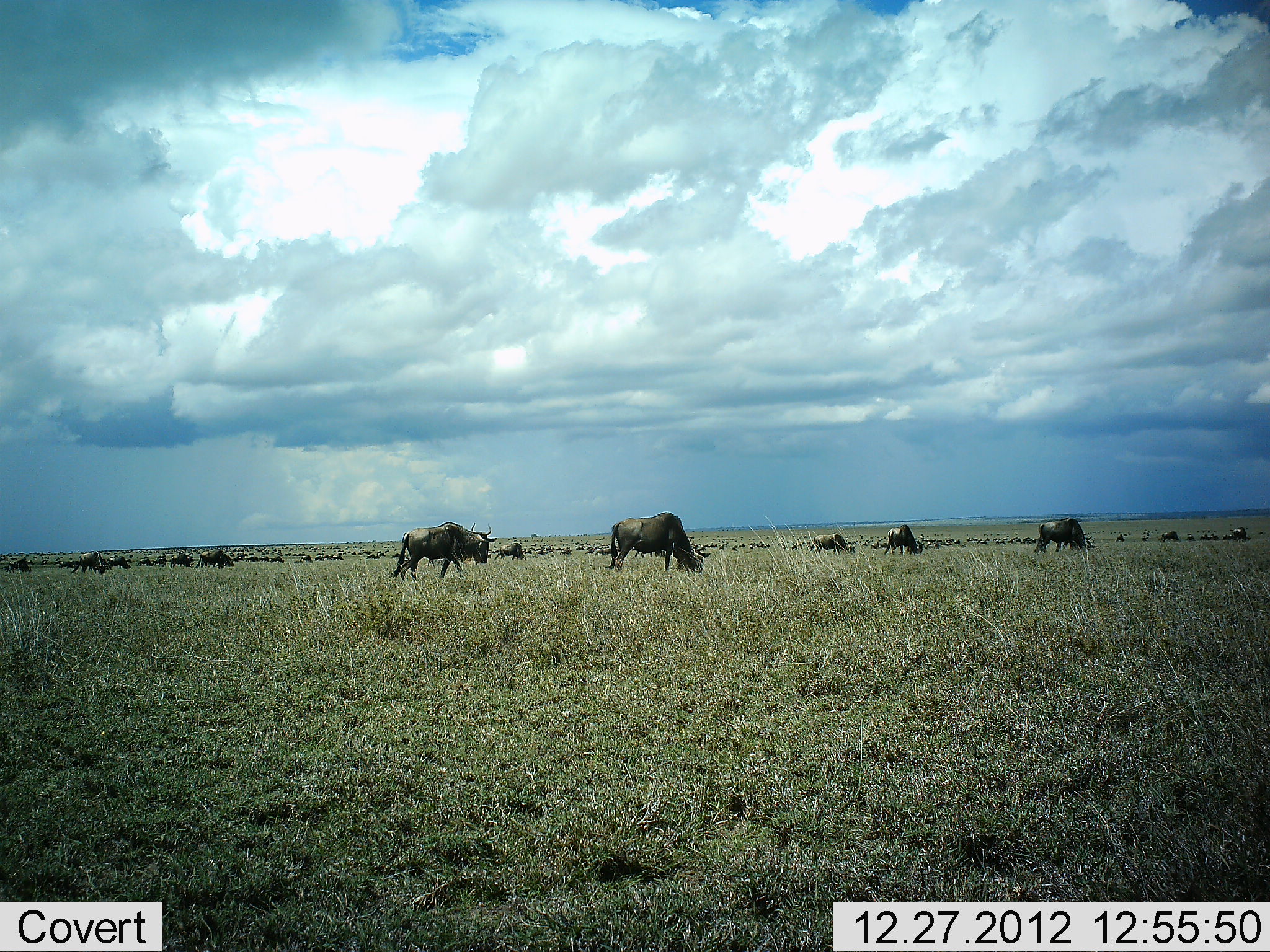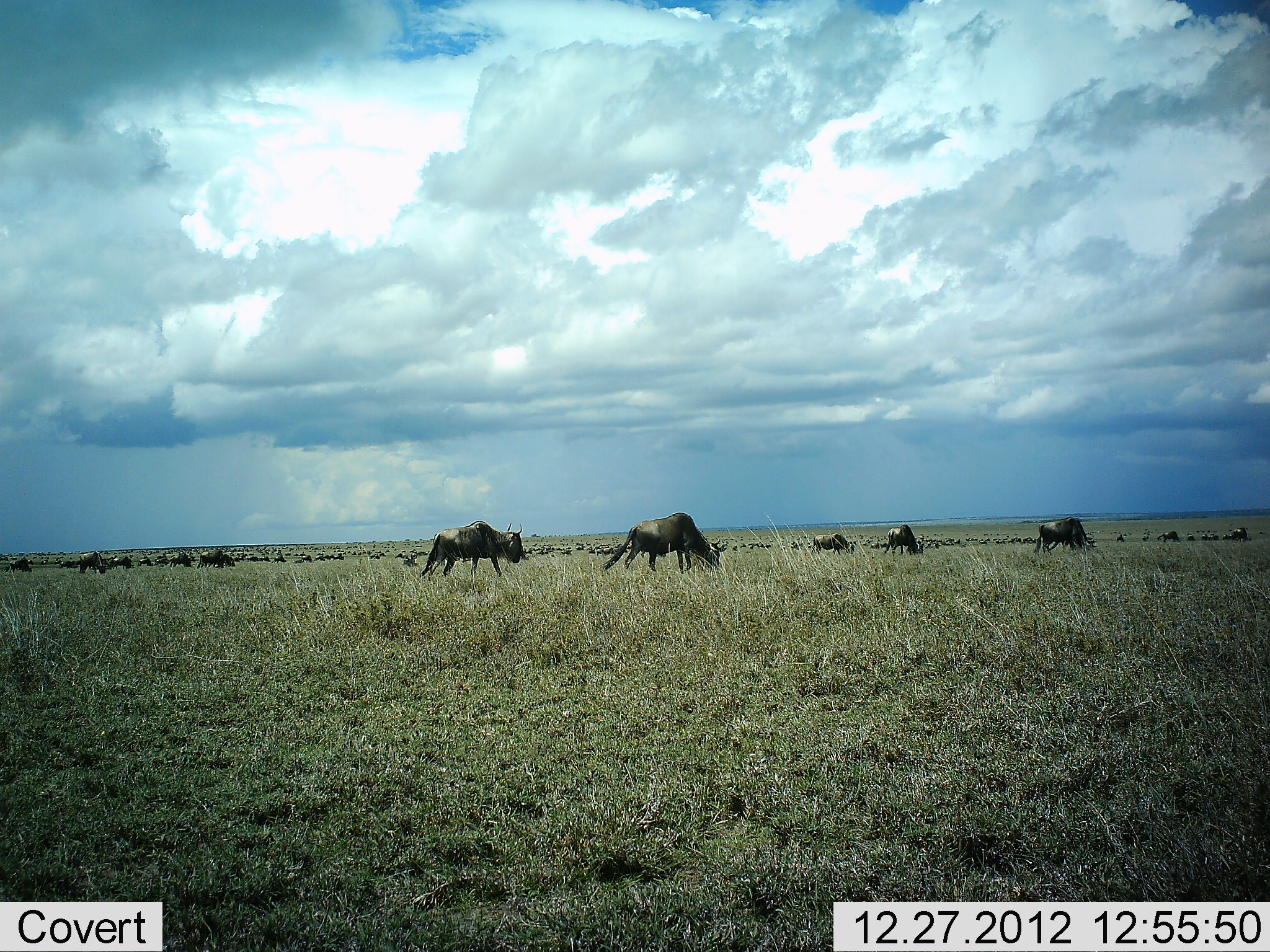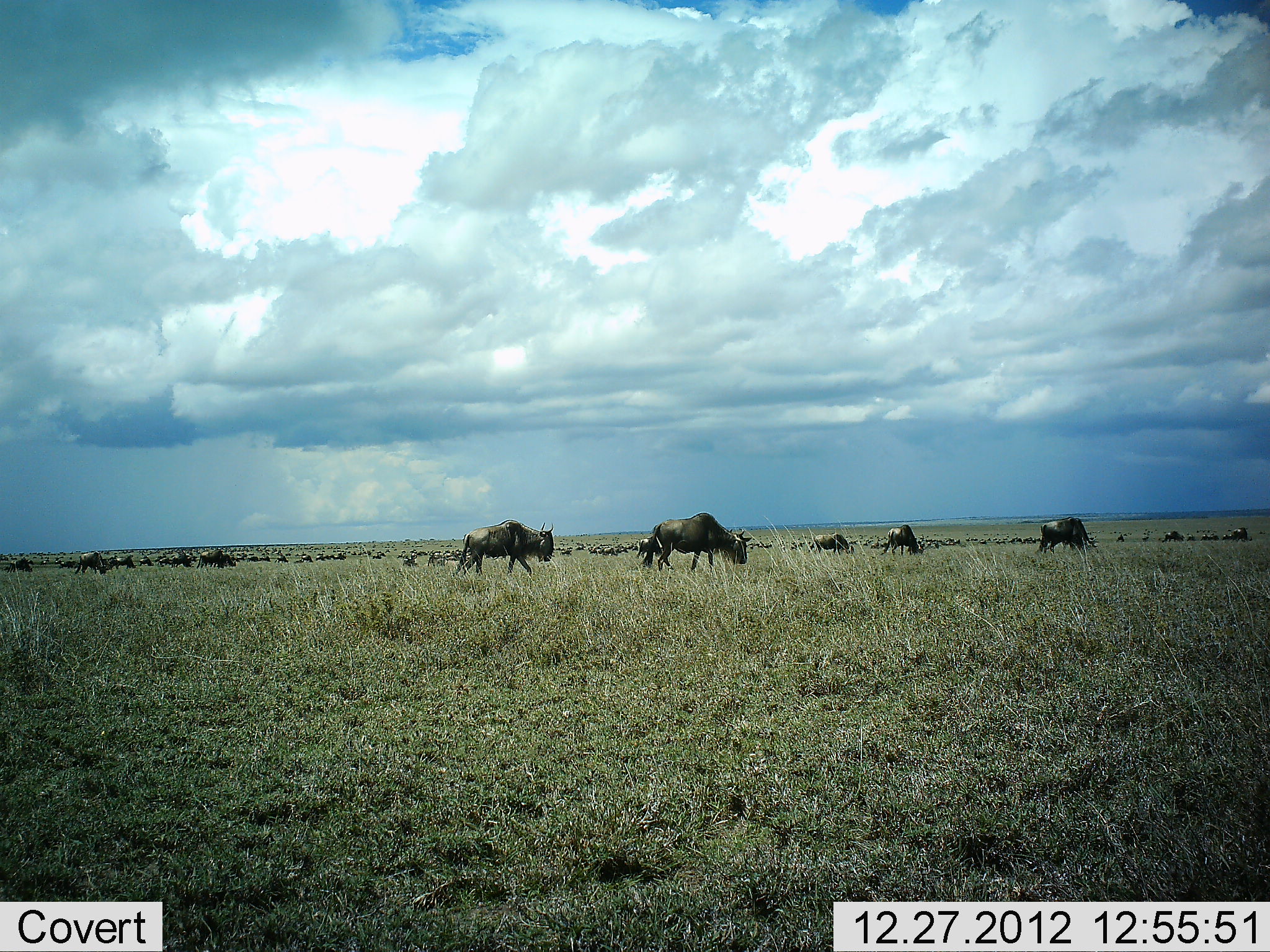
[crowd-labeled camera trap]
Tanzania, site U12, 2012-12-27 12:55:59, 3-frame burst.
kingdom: Animalia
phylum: Chordata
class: Mammalia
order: Artiodactyla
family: Bovidae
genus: Connochaetes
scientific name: Connochaetes taurinus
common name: blue wildebeest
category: wildebeest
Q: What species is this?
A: Wildebeest (blue wildebeest) (Connochaetes taurinus).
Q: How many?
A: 11-50.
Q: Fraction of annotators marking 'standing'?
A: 50%.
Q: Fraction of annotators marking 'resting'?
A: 10%.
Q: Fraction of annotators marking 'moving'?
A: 70%.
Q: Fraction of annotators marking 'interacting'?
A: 0%.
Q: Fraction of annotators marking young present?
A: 0%.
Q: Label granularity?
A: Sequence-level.